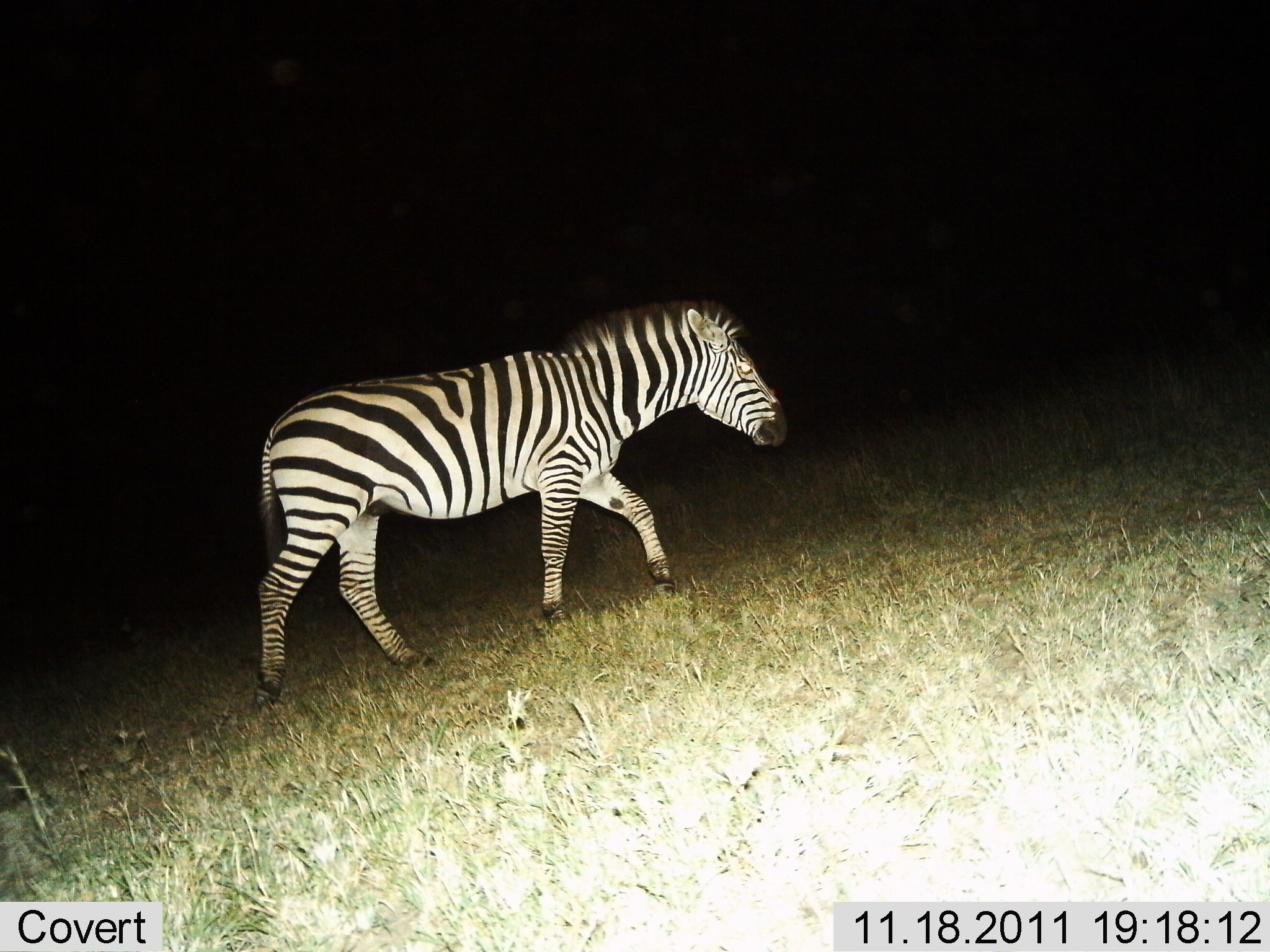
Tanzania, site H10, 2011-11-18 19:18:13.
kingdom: Animalia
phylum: Chordata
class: Mammalia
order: Perissodactyla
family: Equidae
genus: Equus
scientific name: Equus quagga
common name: plains zebra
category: zebra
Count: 1.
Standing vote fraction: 9%.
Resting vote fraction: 0%.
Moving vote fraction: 91%.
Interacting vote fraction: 0%.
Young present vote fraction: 0%.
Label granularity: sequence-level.